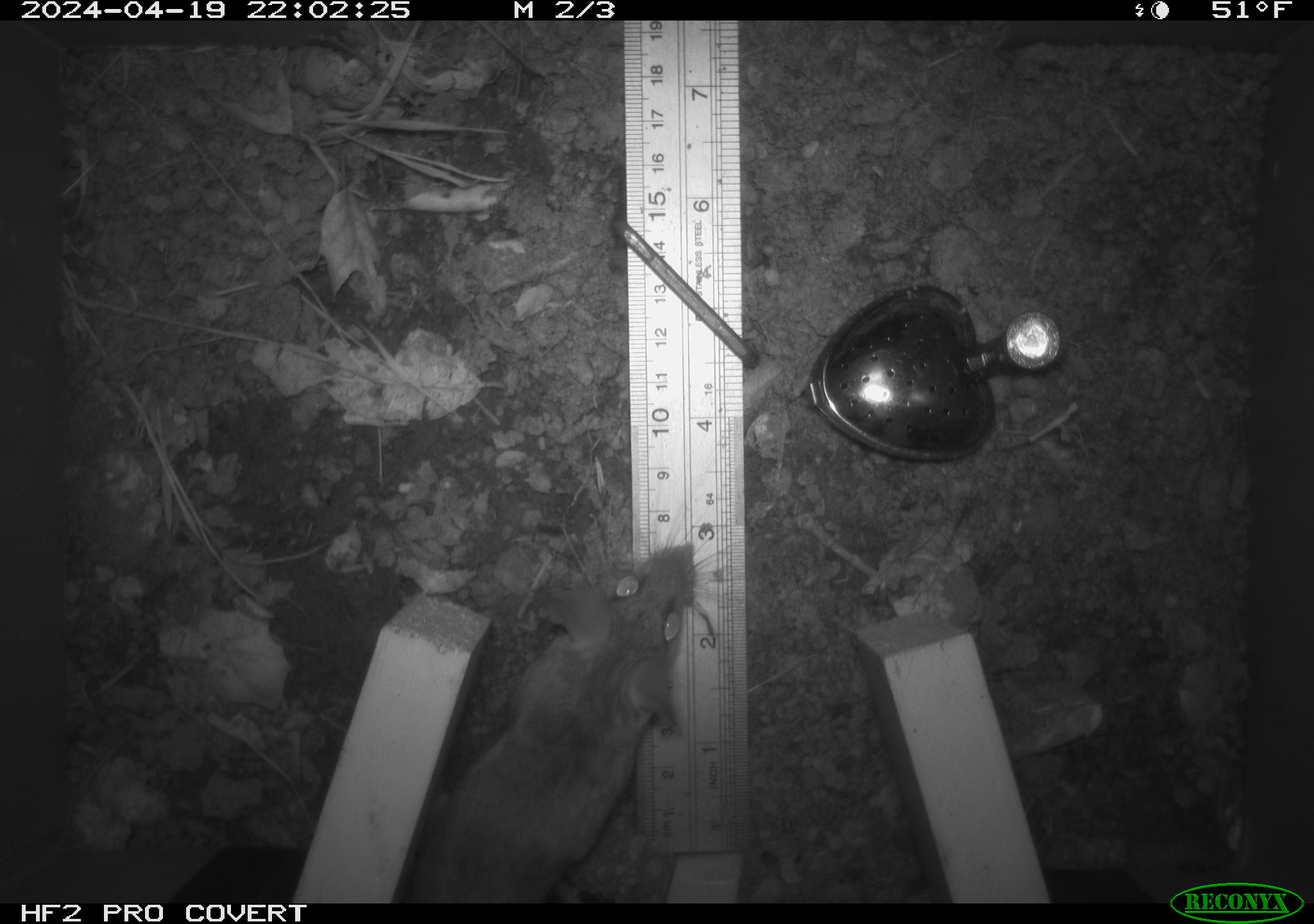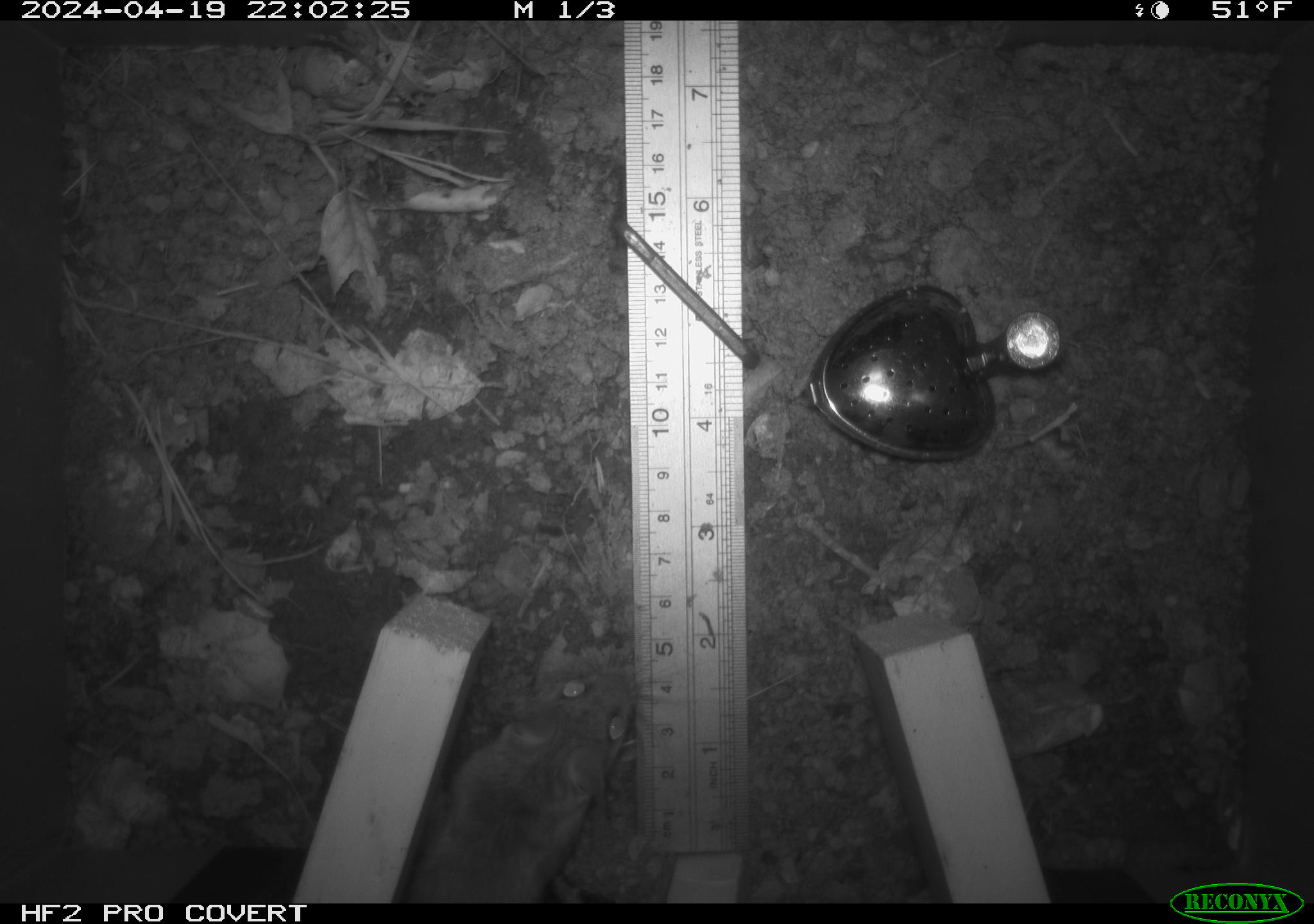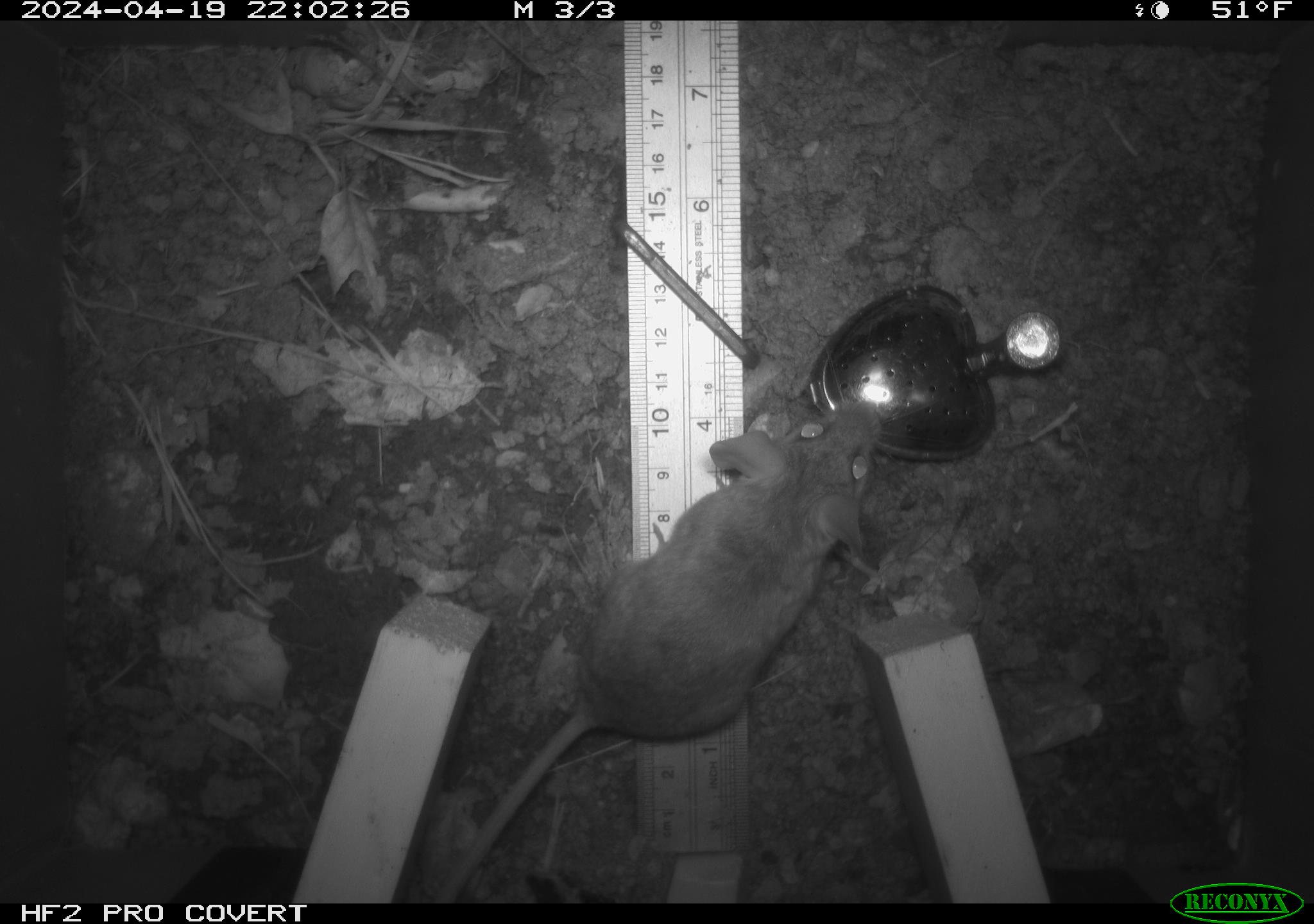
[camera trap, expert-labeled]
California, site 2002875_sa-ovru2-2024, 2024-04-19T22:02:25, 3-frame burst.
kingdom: Animalia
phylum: Chordata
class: Mammalia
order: Rodentia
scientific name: Rodentia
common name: mouse species